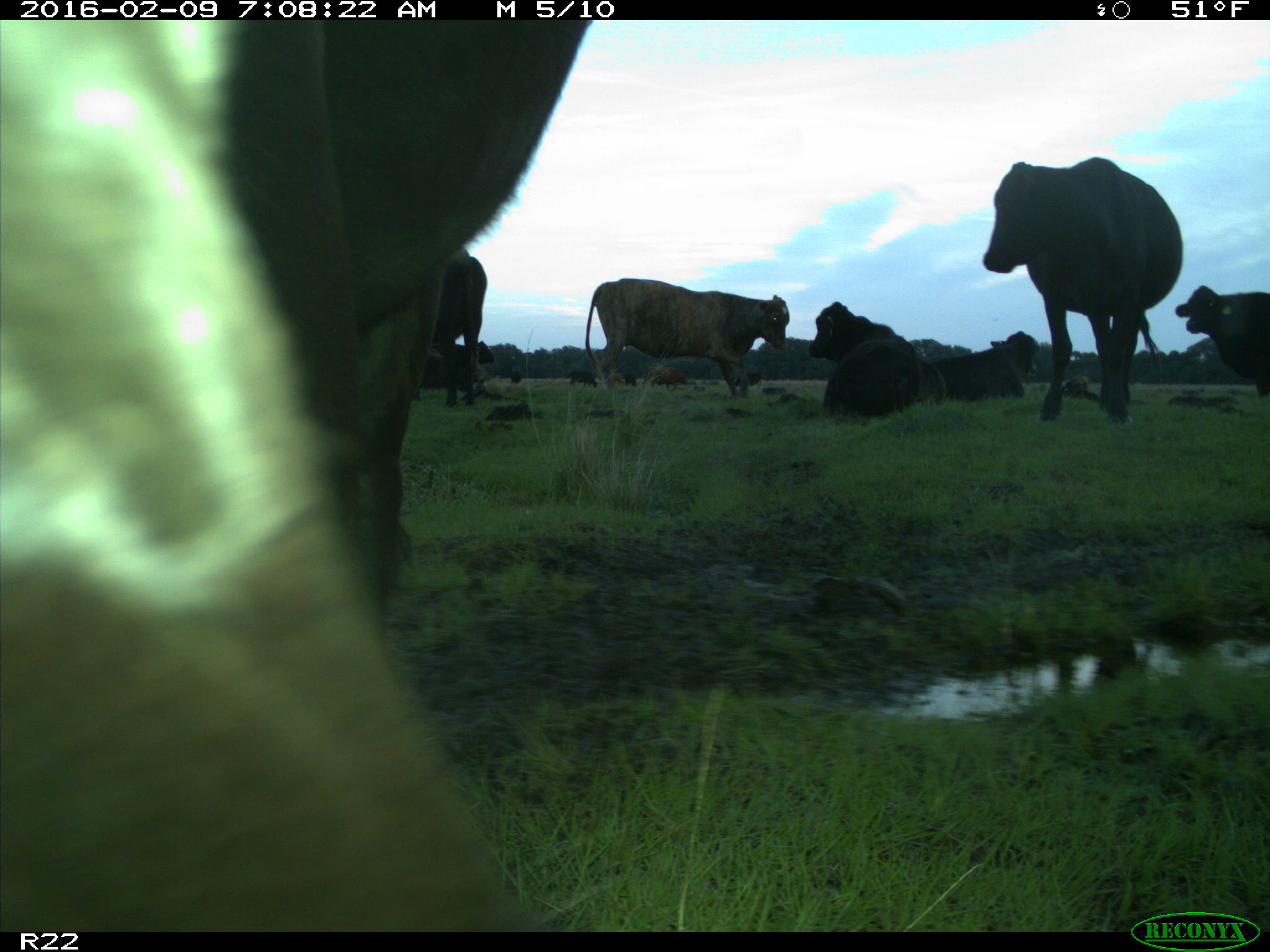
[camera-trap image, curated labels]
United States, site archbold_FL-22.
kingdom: Animalia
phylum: Chordata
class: Mammalia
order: Artiodactyla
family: Bovidae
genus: Bos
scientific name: Bos taurus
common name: domestic cow